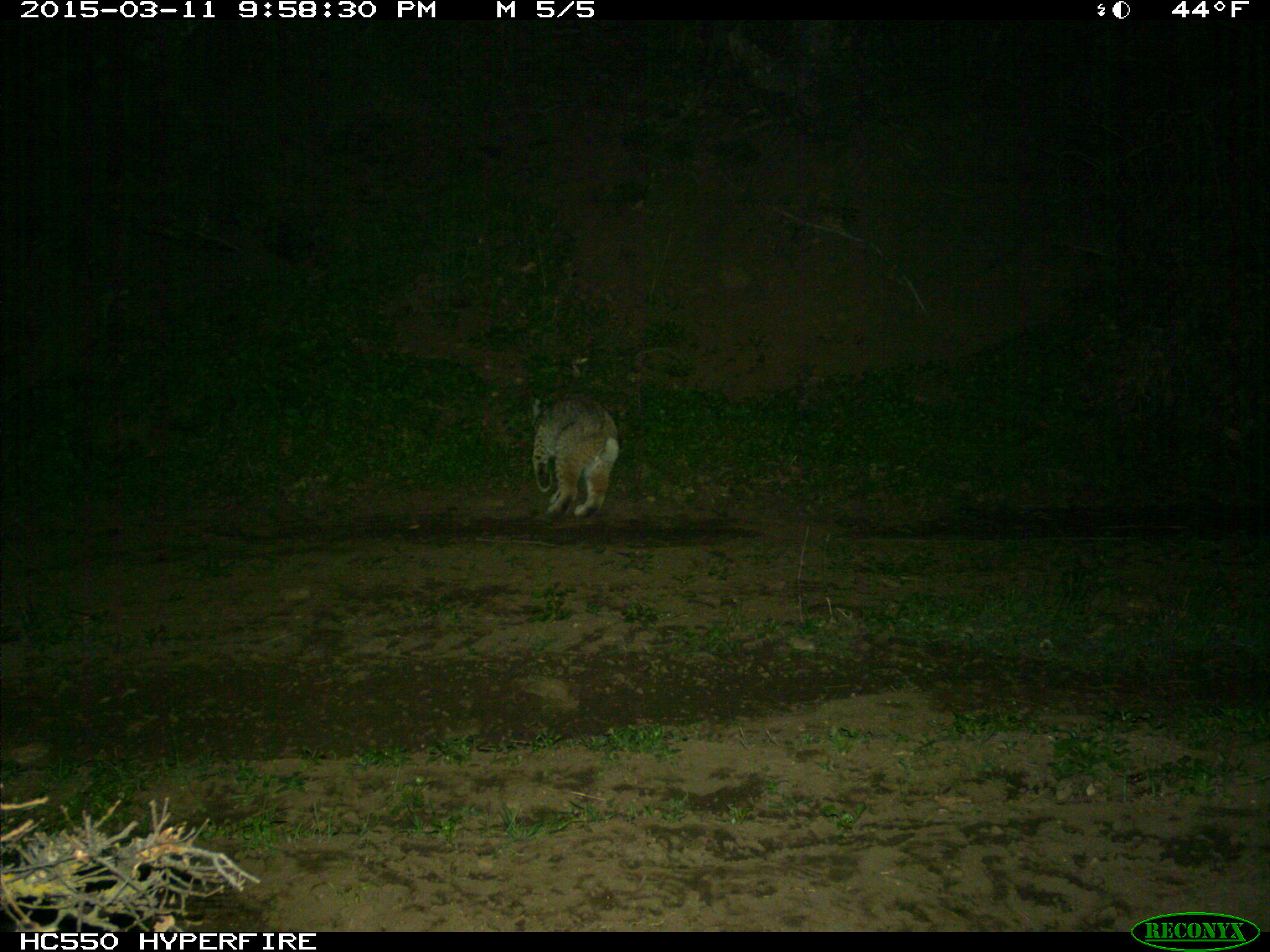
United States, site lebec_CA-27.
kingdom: Animalia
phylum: Chordata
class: Mammalia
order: Carnivora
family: Felidae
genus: Lynx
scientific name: Lynx rufus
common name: bobcat